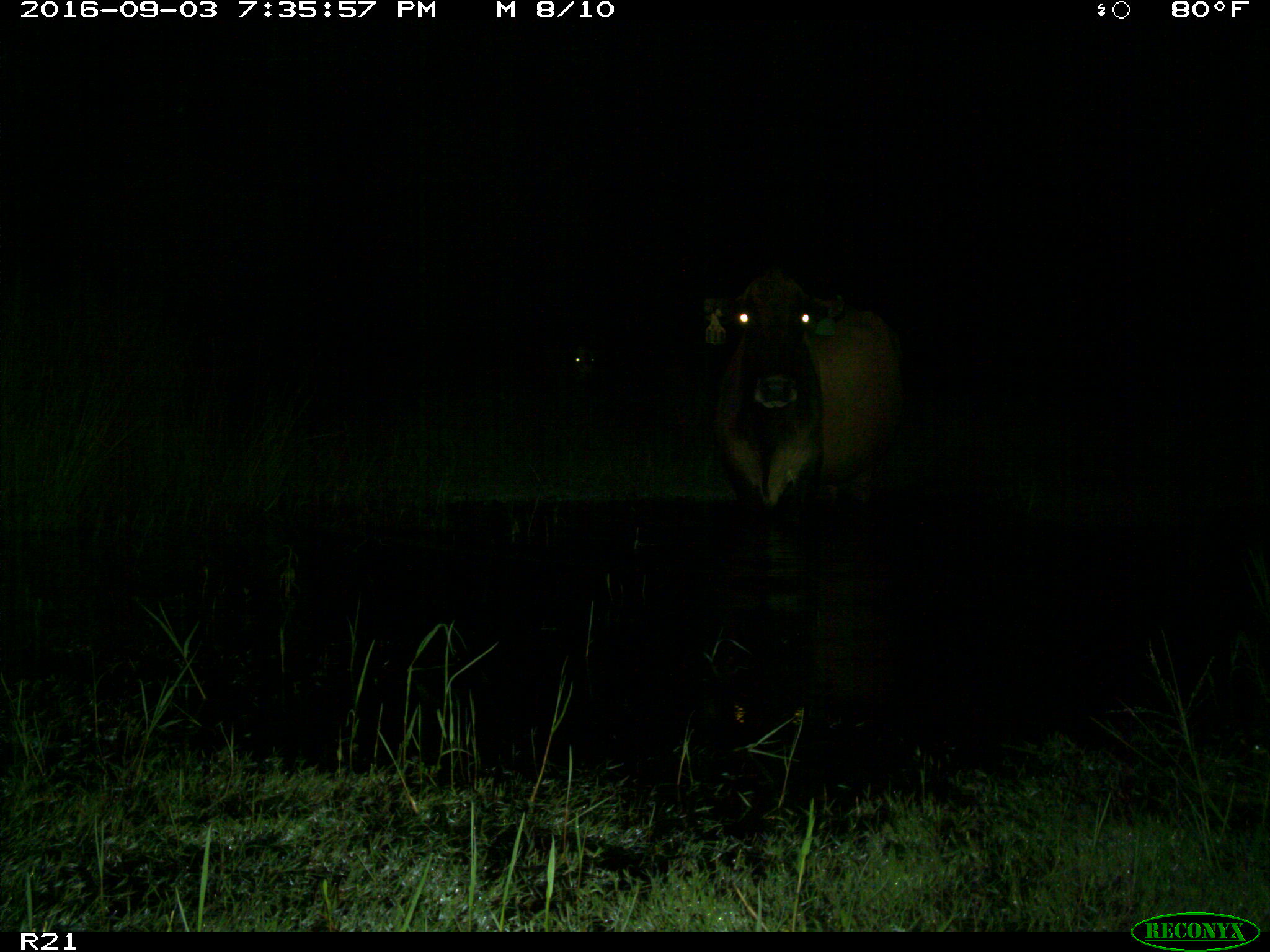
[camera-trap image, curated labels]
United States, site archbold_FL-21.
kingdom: Animalia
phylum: Chordata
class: Mammalia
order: Artiodactyla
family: Bovidae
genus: Bos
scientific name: Bos taurus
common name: domestic cow